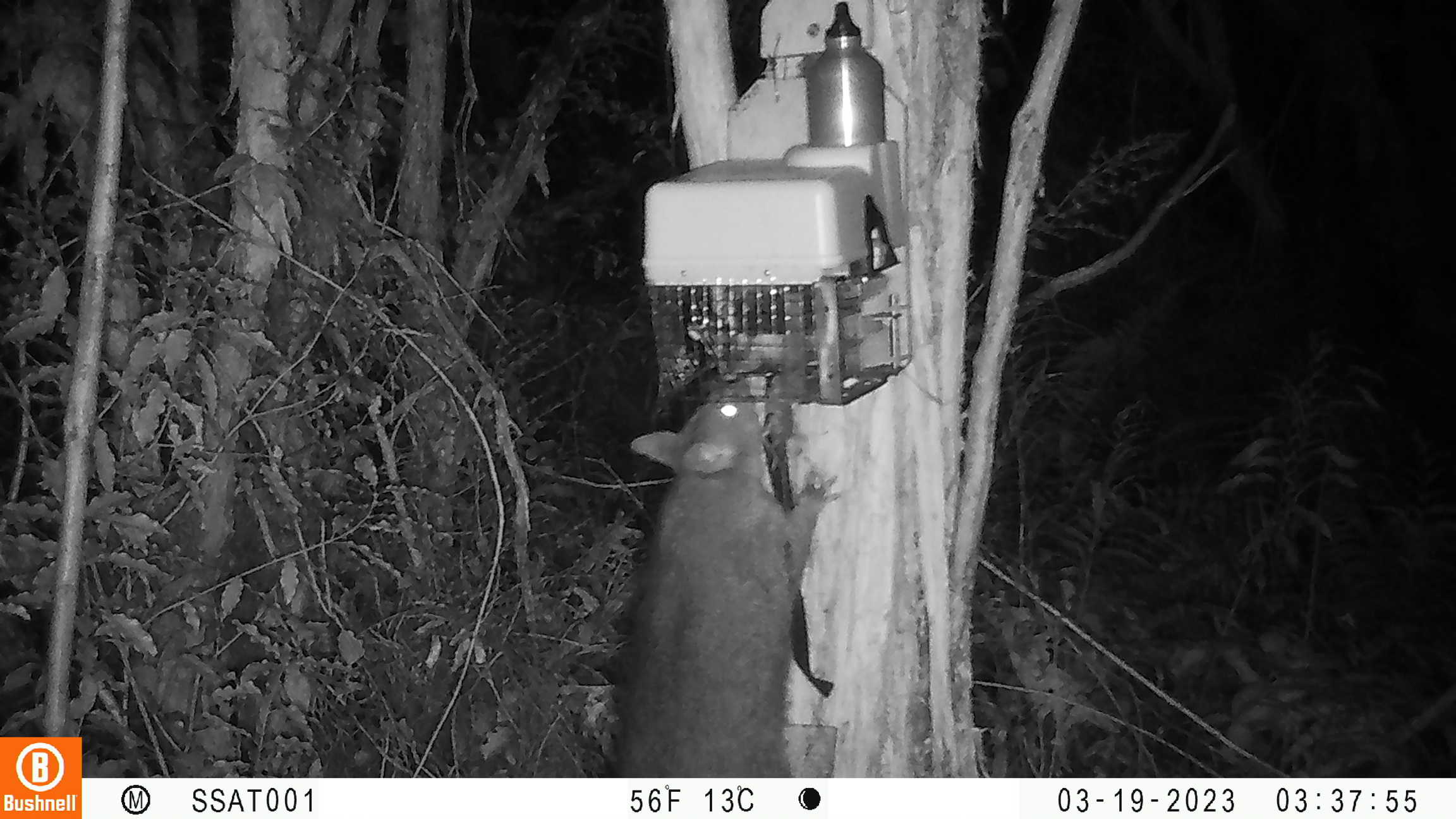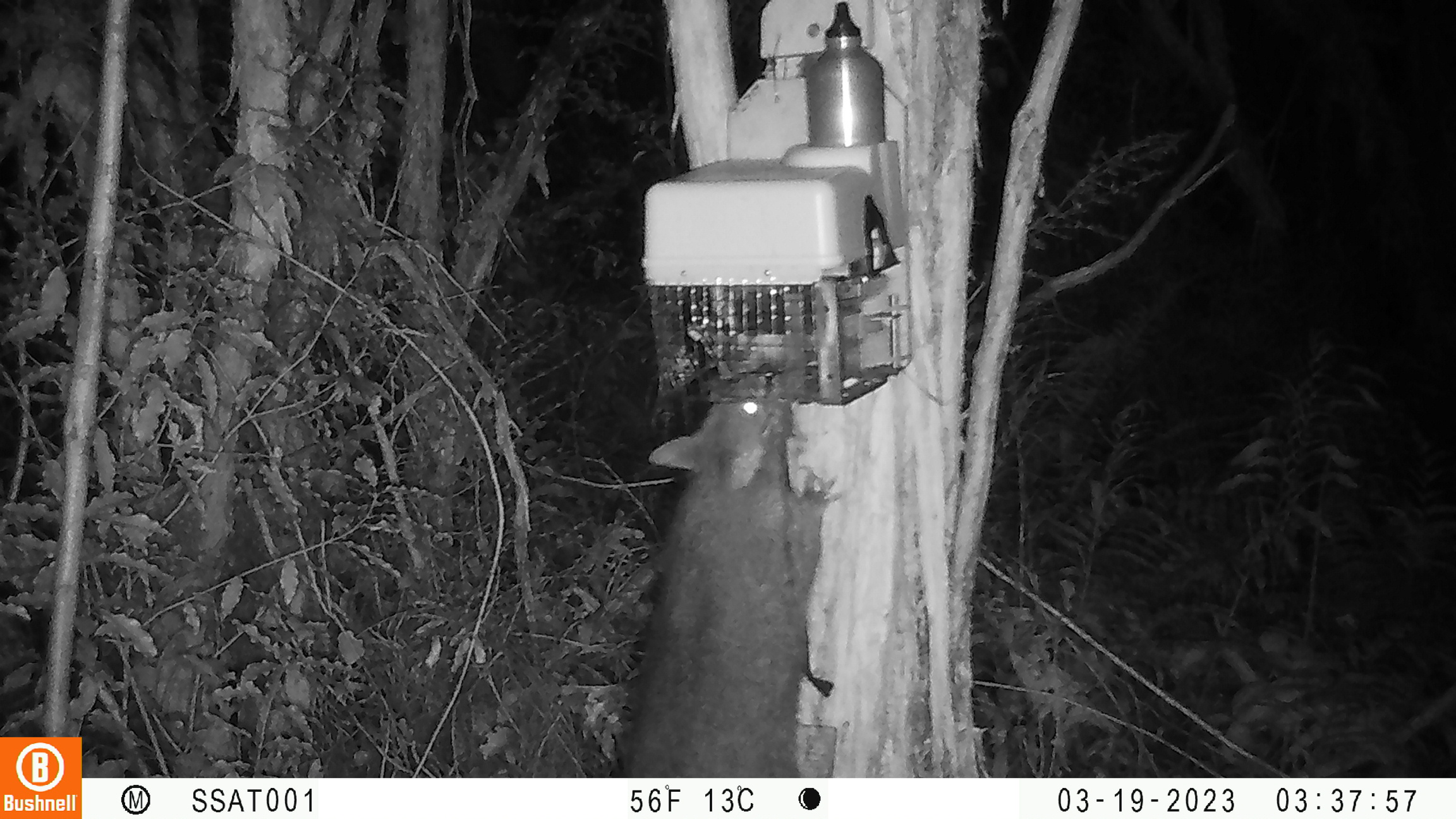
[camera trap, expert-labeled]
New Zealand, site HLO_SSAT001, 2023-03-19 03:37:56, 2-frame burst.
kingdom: Animalia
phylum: Chordata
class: Mammalia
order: Diprotodontia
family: Phalangeridae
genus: Trichosurus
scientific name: Trichosurus vulpecula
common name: common brushtail possum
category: possum